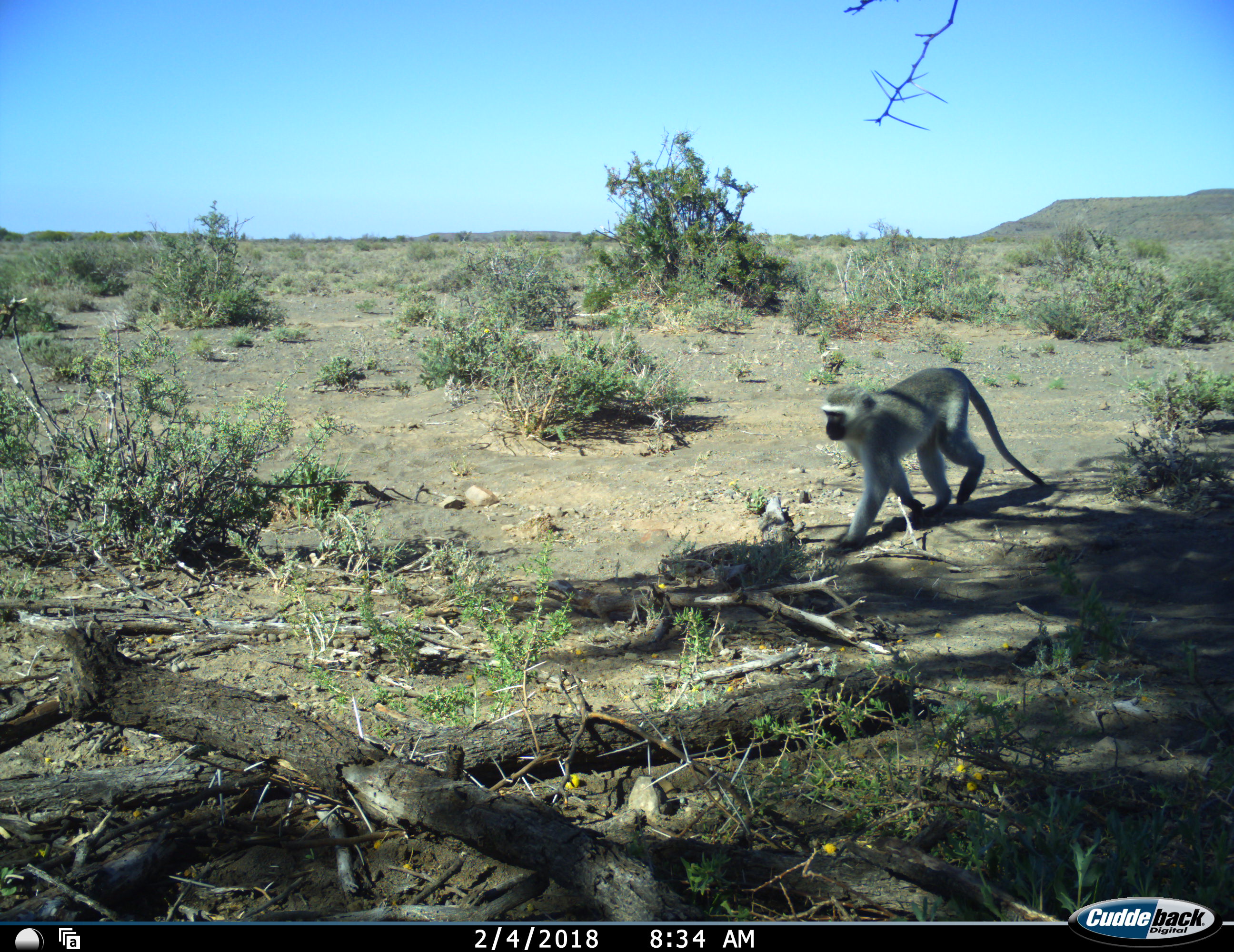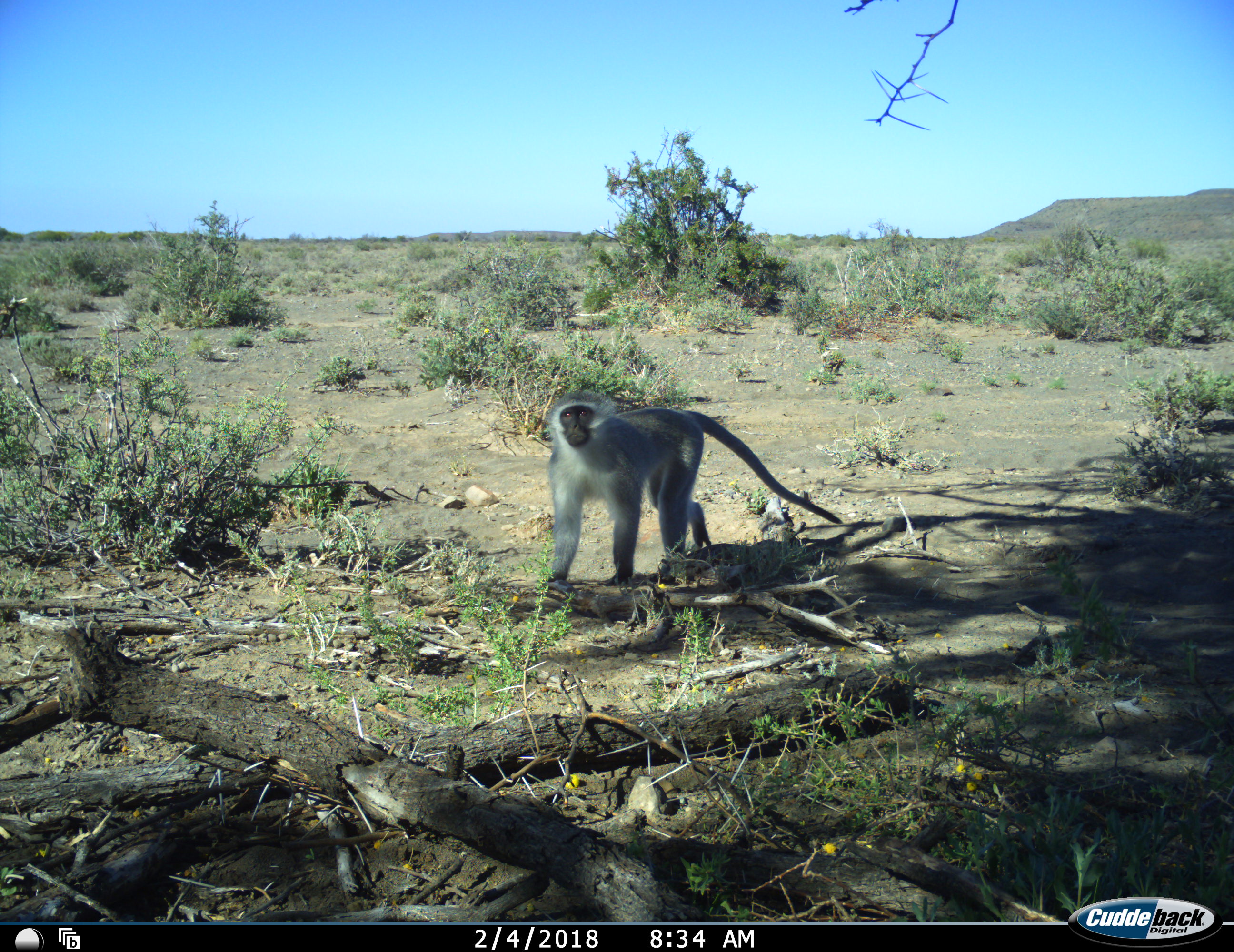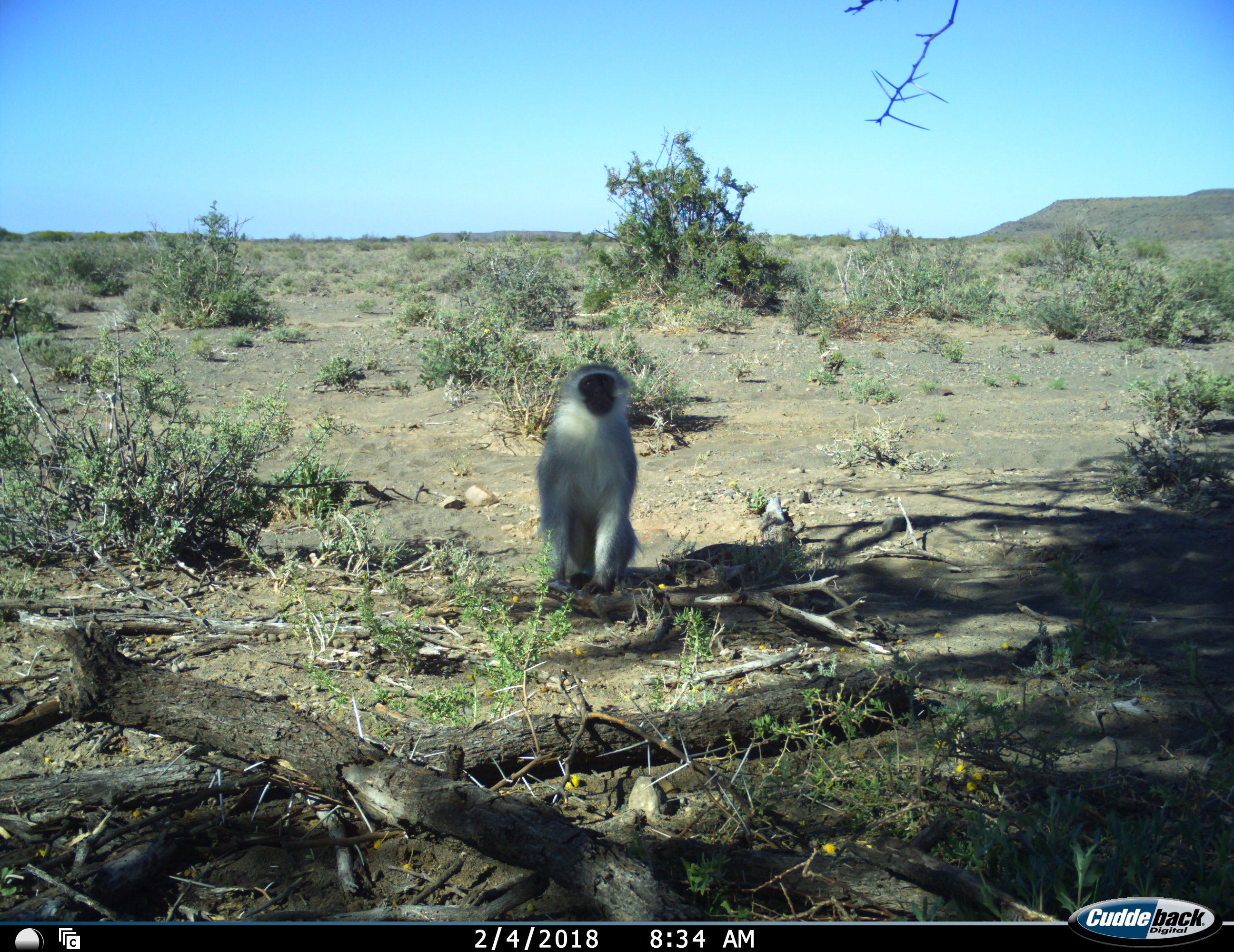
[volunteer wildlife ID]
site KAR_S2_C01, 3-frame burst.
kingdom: Animalia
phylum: Chordata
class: Mammalia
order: Primates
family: Cercopithecidae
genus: Chlorocebus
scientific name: Chlorocebus pygerythrus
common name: vervet monkey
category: monkeyvervet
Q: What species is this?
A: Monkeyvervet (vervet monkey) (Chlorocebus pygerythrus).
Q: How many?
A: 1.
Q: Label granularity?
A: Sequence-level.